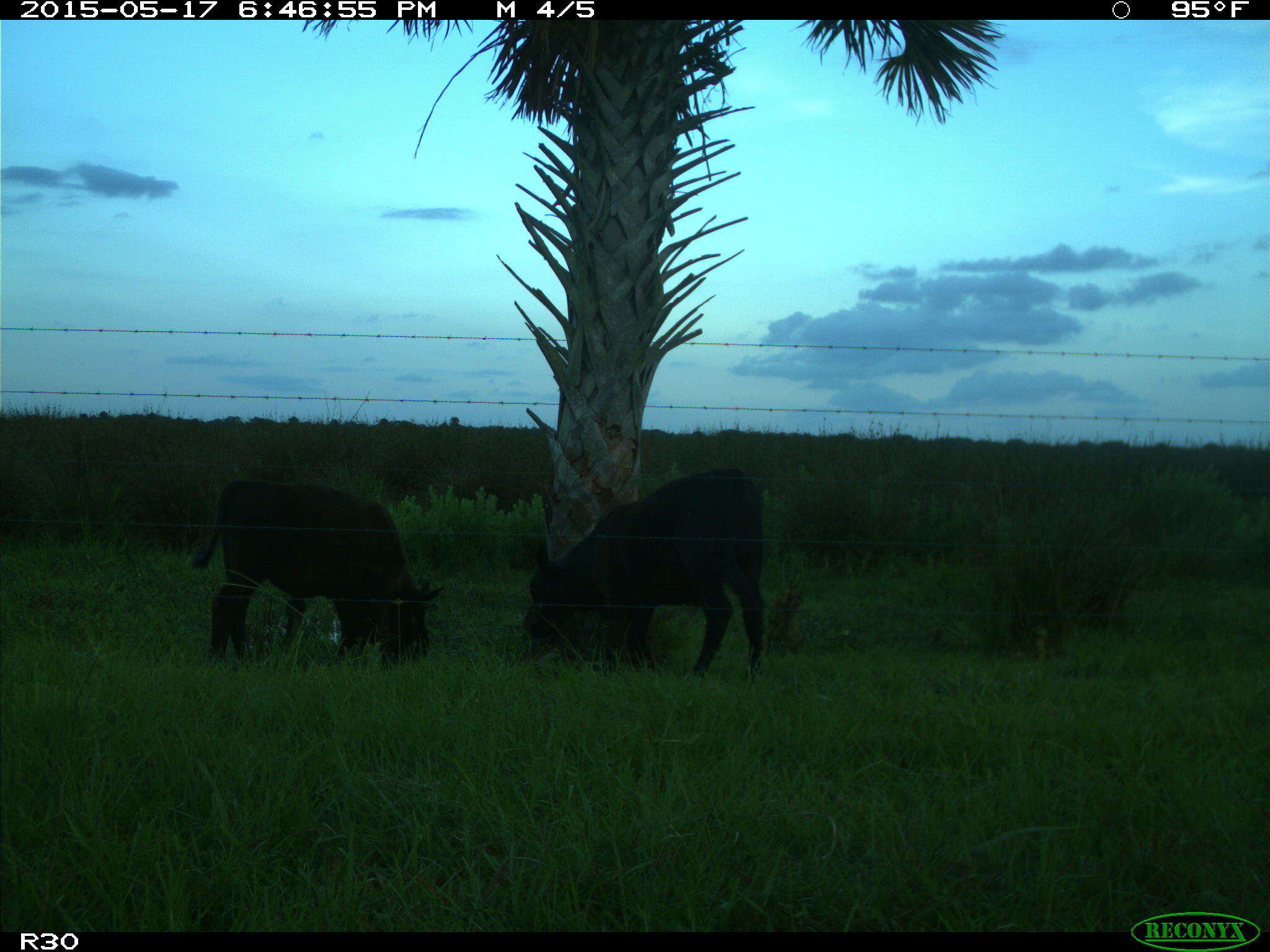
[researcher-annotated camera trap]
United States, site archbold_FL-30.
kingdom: Animalia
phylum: Chordata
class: Mammalia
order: Artiodactyla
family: Bovidae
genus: Bos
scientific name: Bos taurus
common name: domestic cow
Bos taurus (domestic cow).